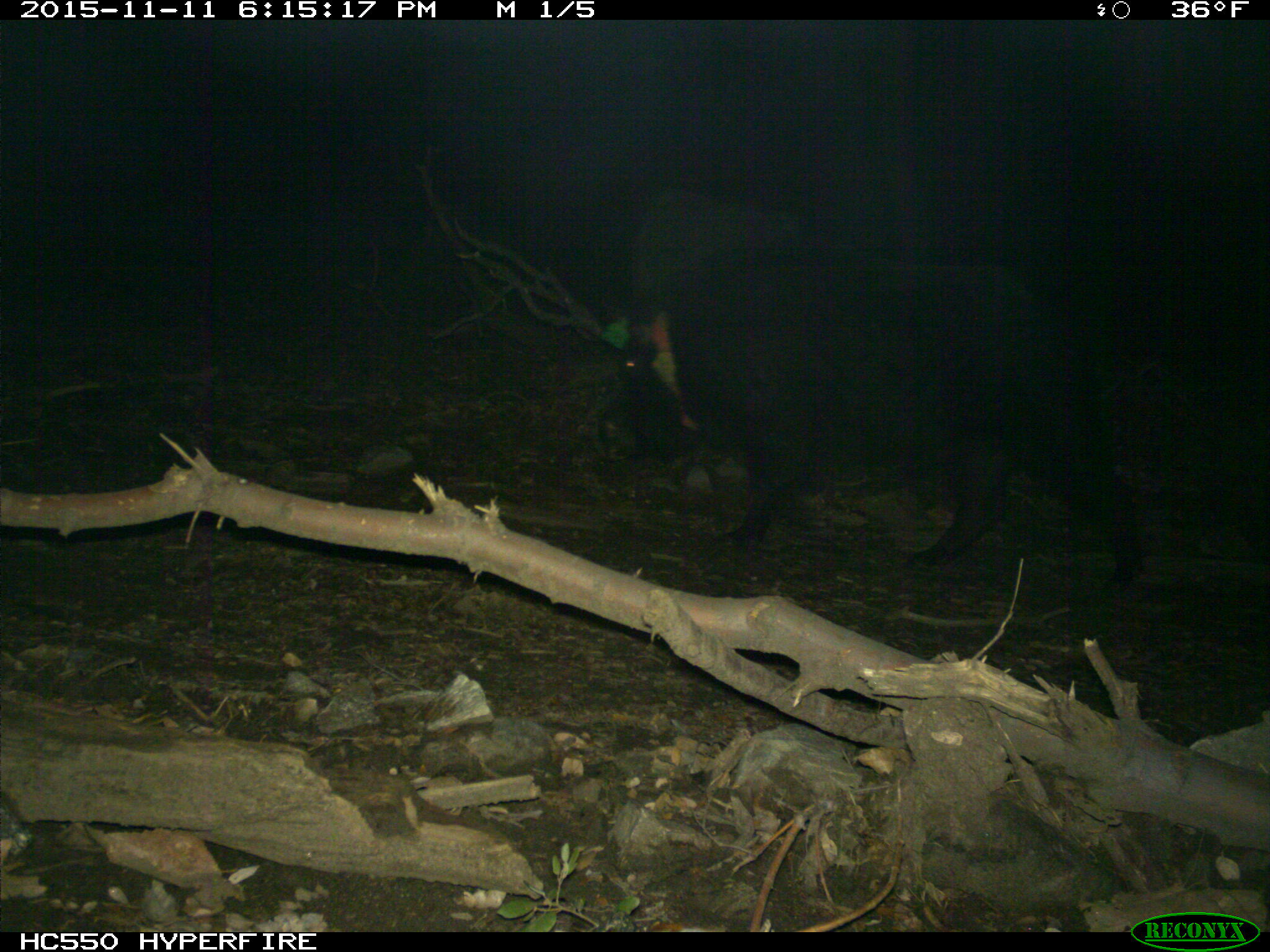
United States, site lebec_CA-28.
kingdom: Animalia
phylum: Chordata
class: Mammalia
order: Artiodactyla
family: Suidae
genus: Sus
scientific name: Sus scrofa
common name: wild boar